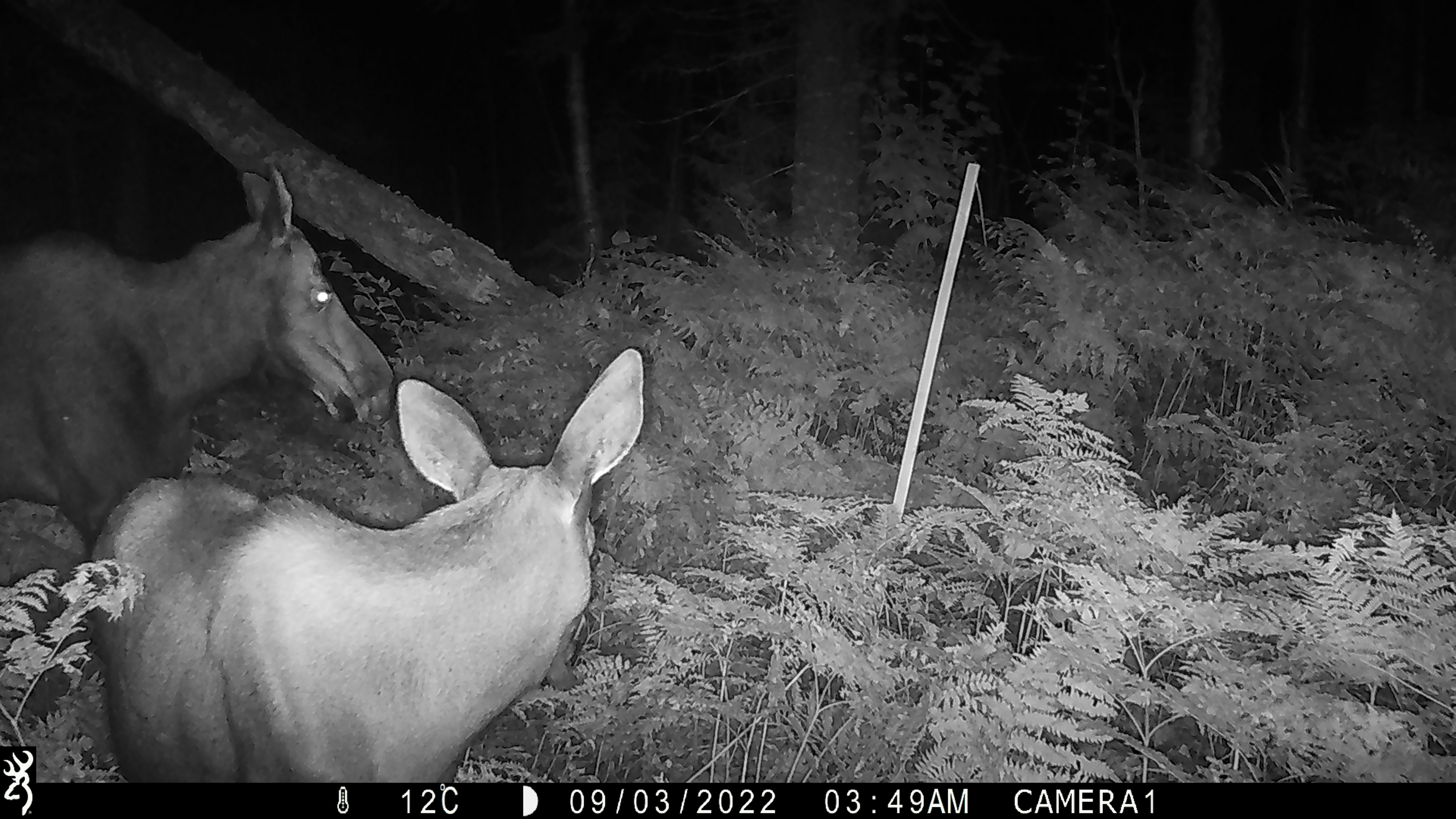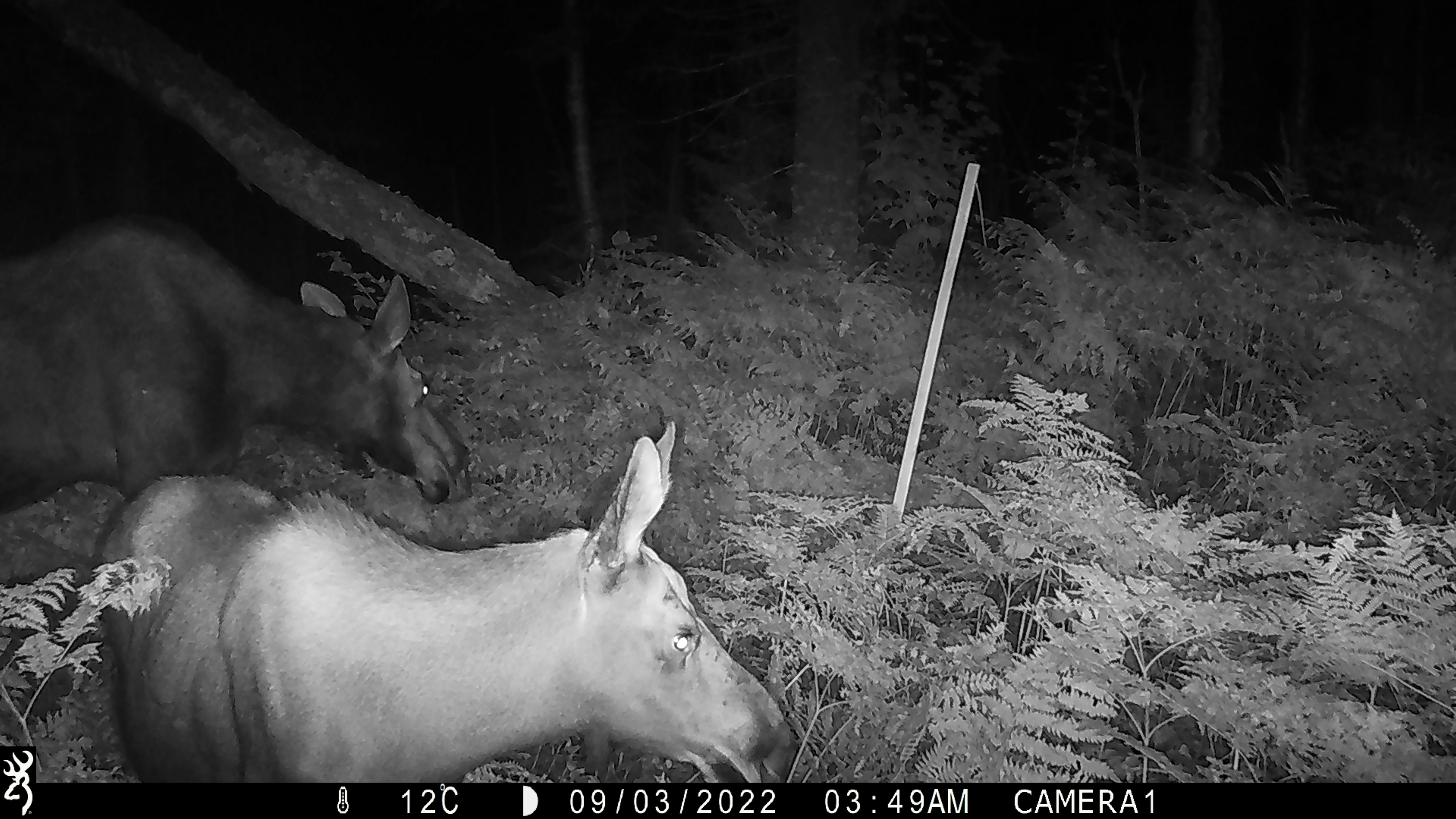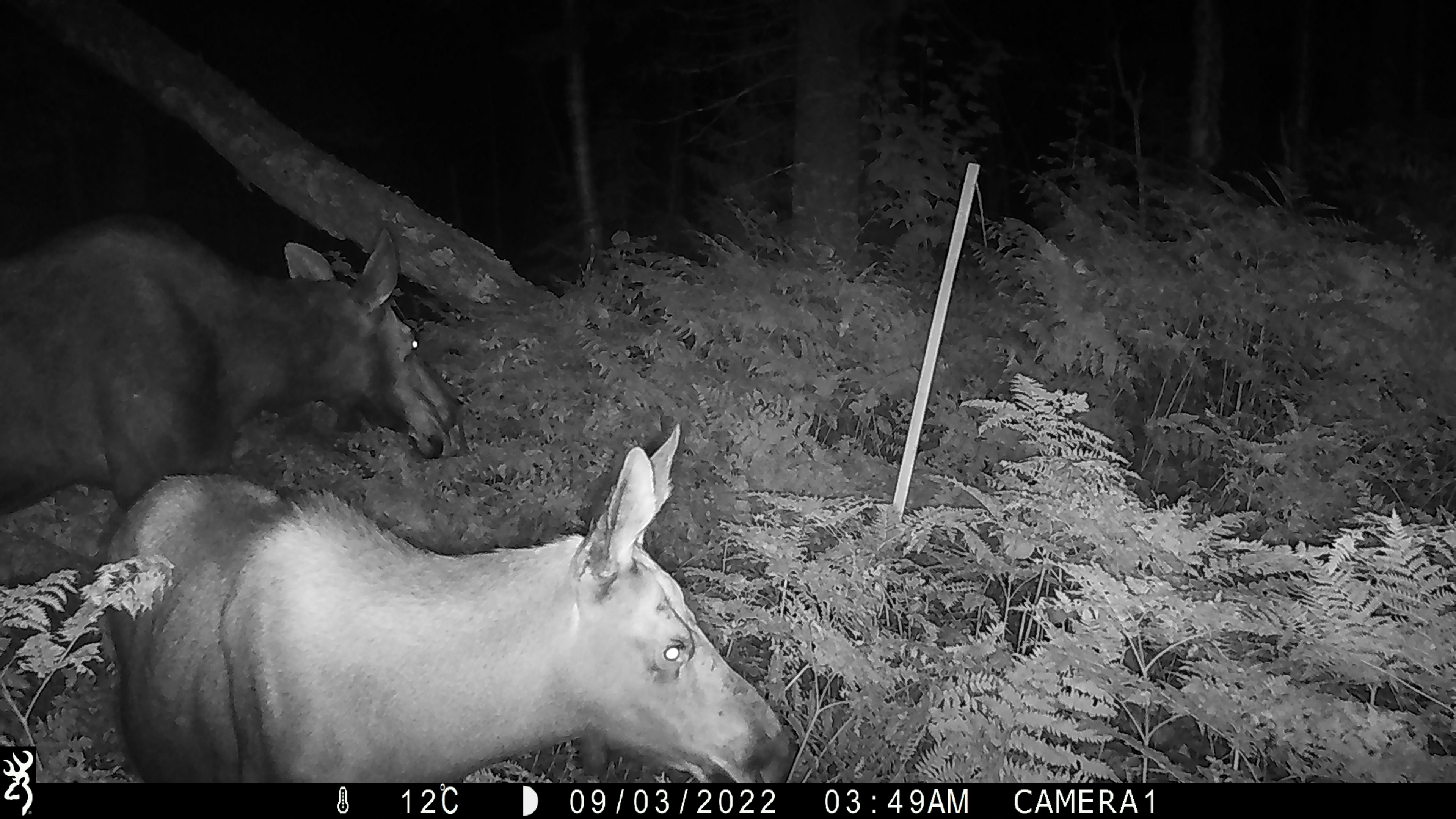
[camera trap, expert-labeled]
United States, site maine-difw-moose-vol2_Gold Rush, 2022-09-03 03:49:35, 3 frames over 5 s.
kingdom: Animalia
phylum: Chordata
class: Mammalia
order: Artiodactyla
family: Cervidae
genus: Alces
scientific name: Alces alces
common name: moose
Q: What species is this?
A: Moose (Alces alces).